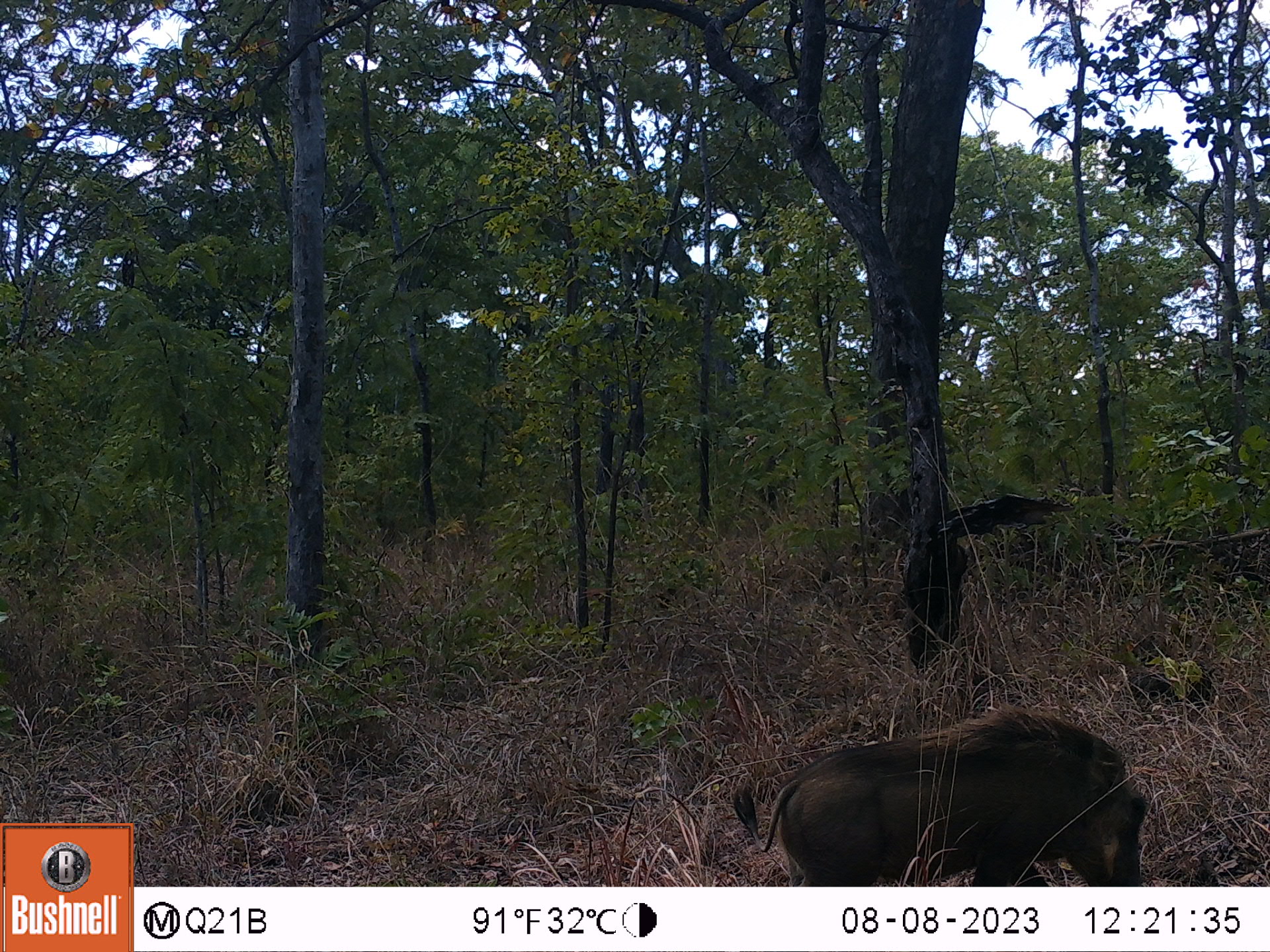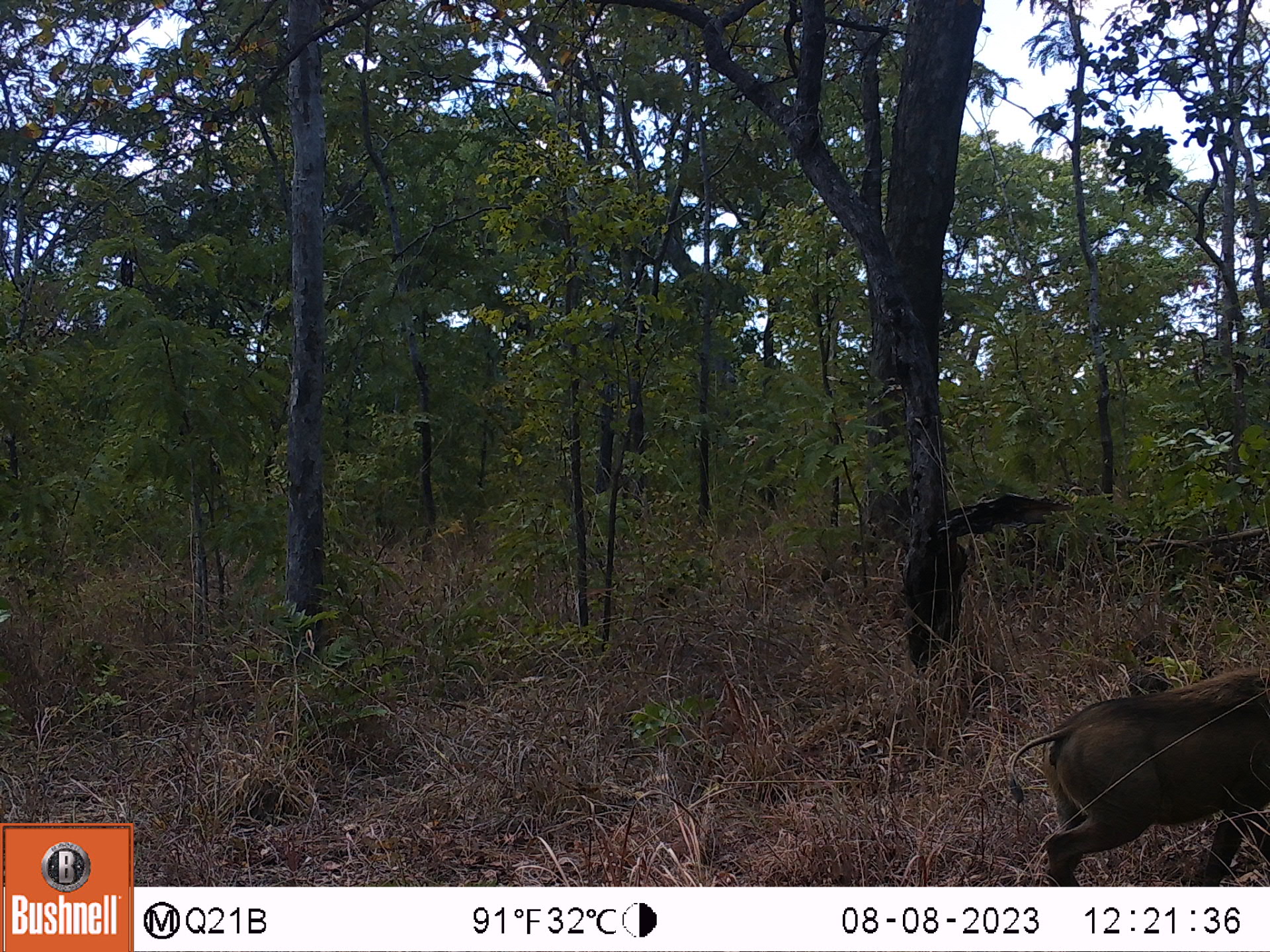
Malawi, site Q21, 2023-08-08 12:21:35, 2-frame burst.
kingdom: Animalia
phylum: Chordata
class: Mammalia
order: Artiodactyla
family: Suidae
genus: Phacochoerus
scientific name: Phacochoerus africanus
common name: common warthog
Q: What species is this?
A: Common warthog (Phacochoerus africanus).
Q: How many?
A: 1.